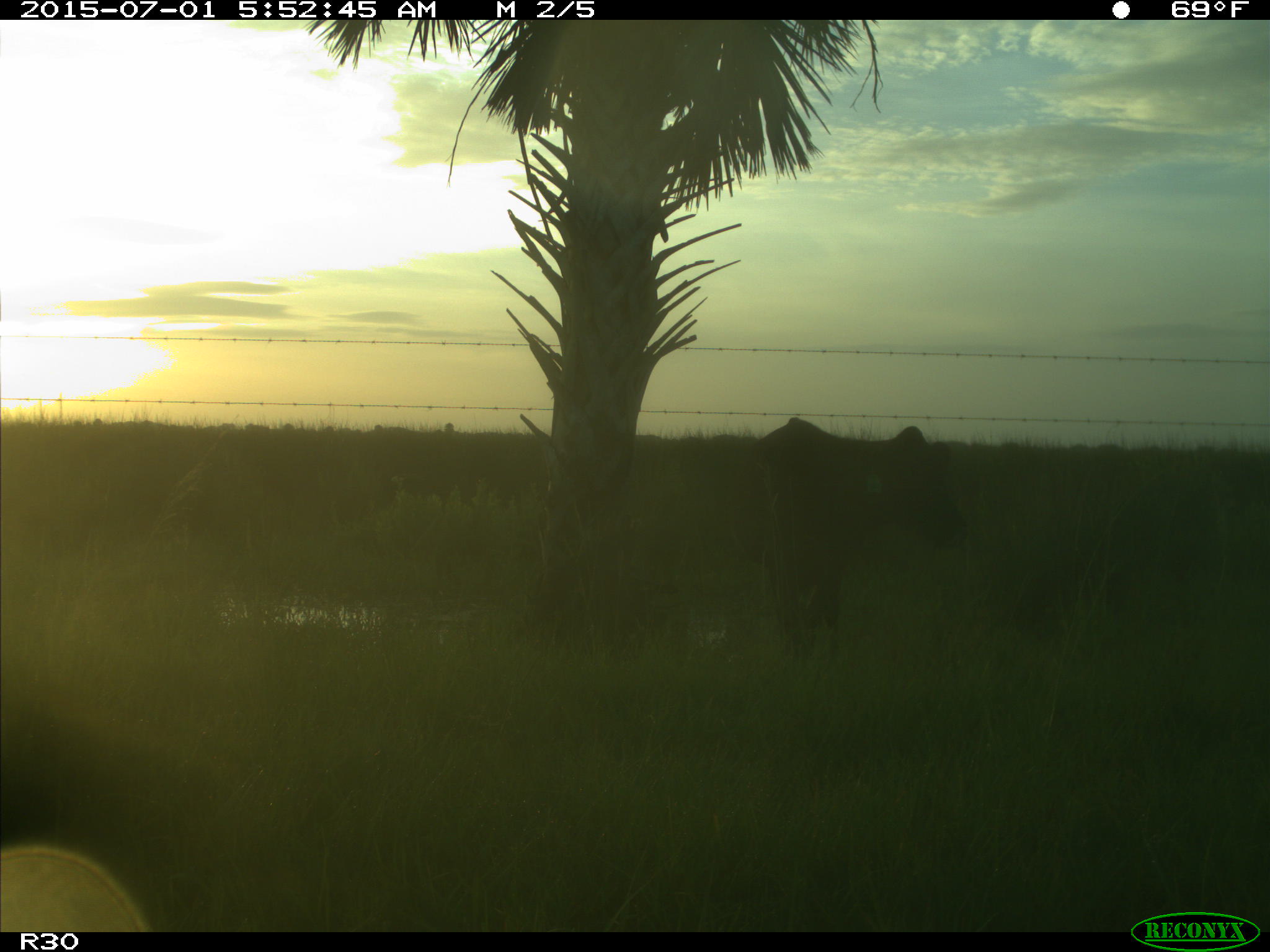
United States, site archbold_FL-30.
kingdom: Animalia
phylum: Chordata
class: Mammalia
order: Artiodactyla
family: Bovidae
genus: Bos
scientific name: Bos taurus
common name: domestic cow